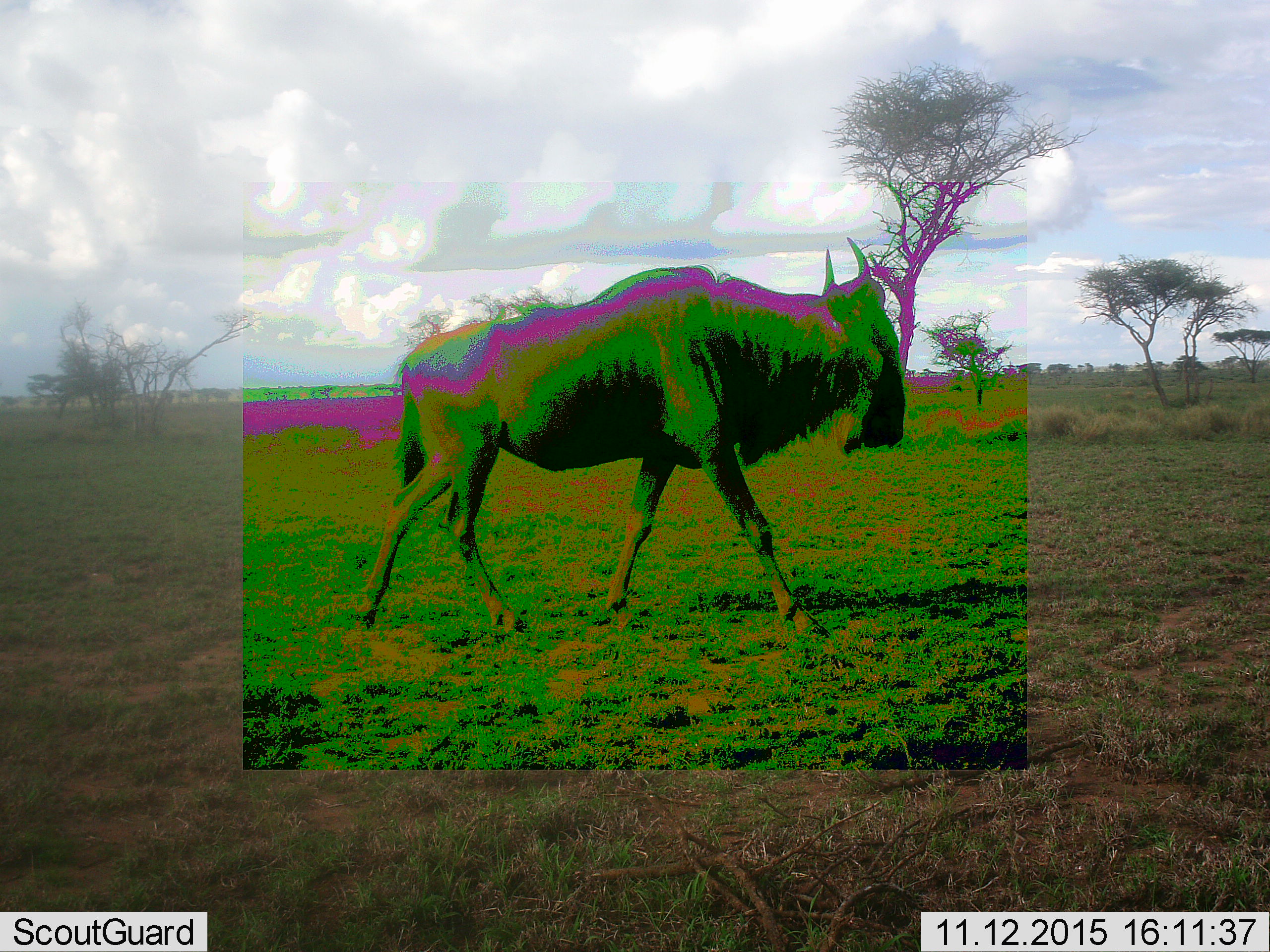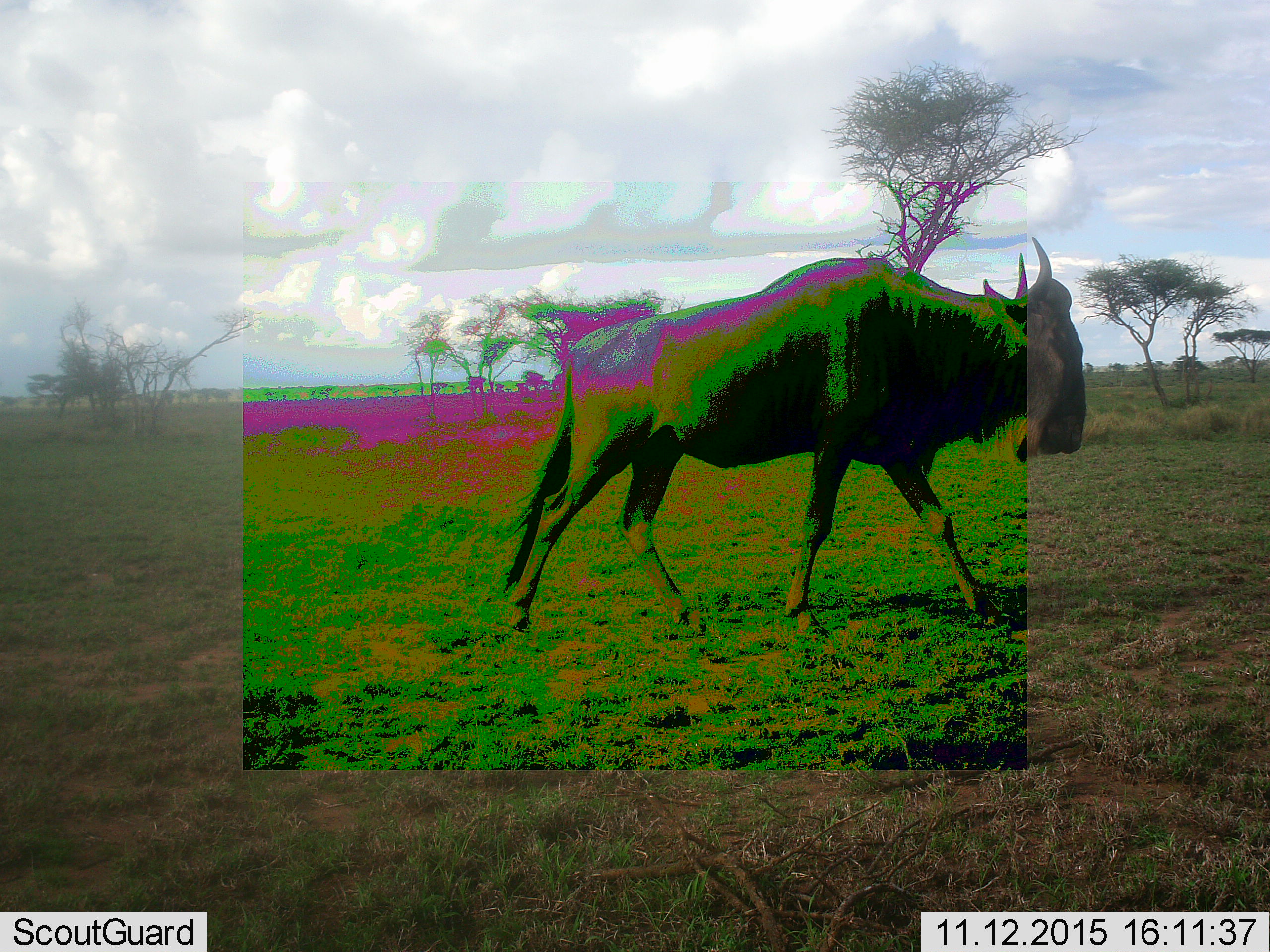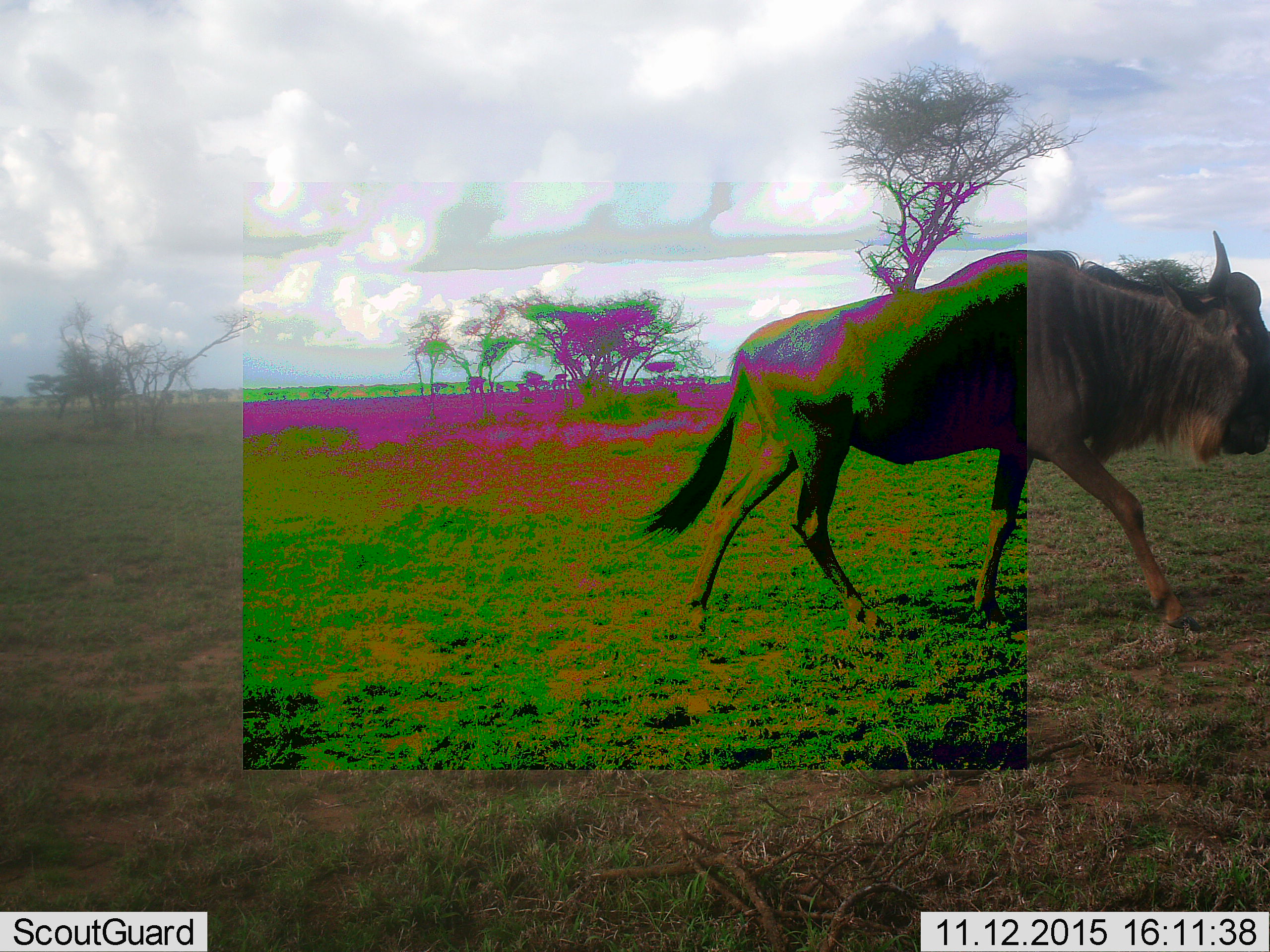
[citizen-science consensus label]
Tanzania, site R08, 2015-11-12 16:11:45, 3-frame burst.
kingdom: Animalia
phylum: Chordata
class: Mammalia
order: Artiodactyla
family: Bovidae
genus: Connochaetes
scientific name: Connochaetes taurinus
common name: blue wildebeest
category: wildebeest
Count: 1.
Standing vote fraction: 22%.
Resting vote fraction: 0%.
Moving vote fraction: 100%.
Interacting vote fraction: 0%.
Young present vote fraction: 0%.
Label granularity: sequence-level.